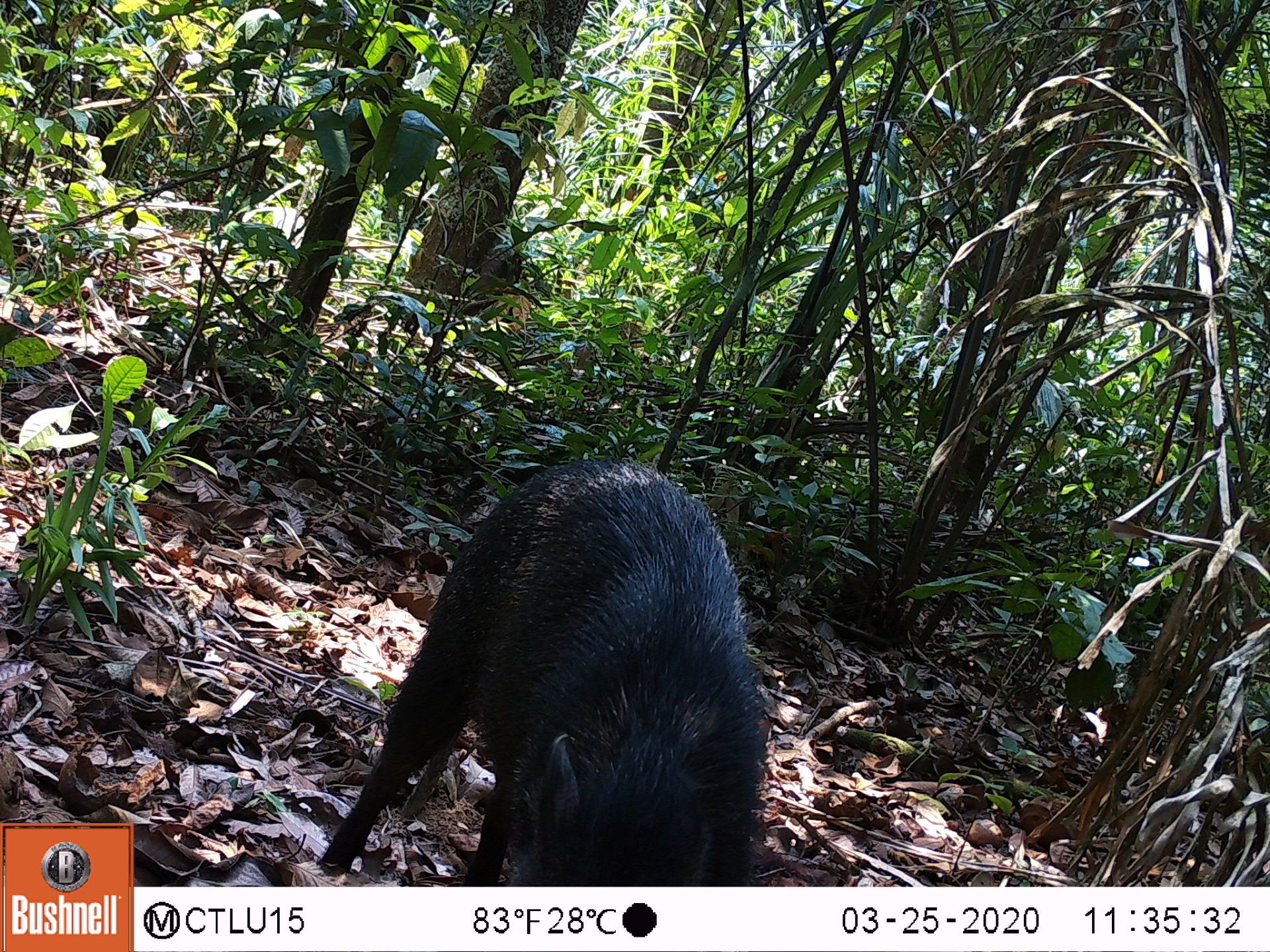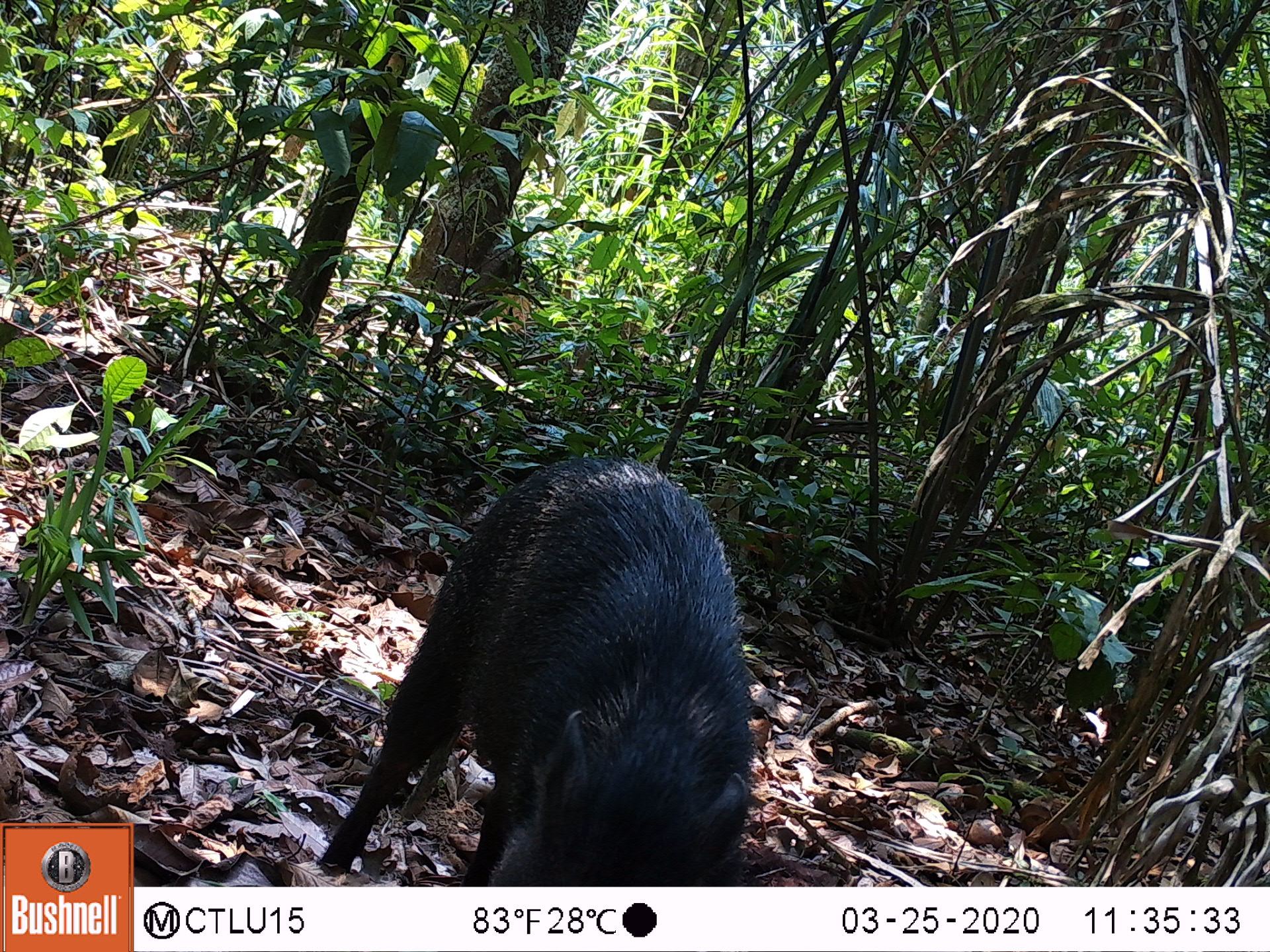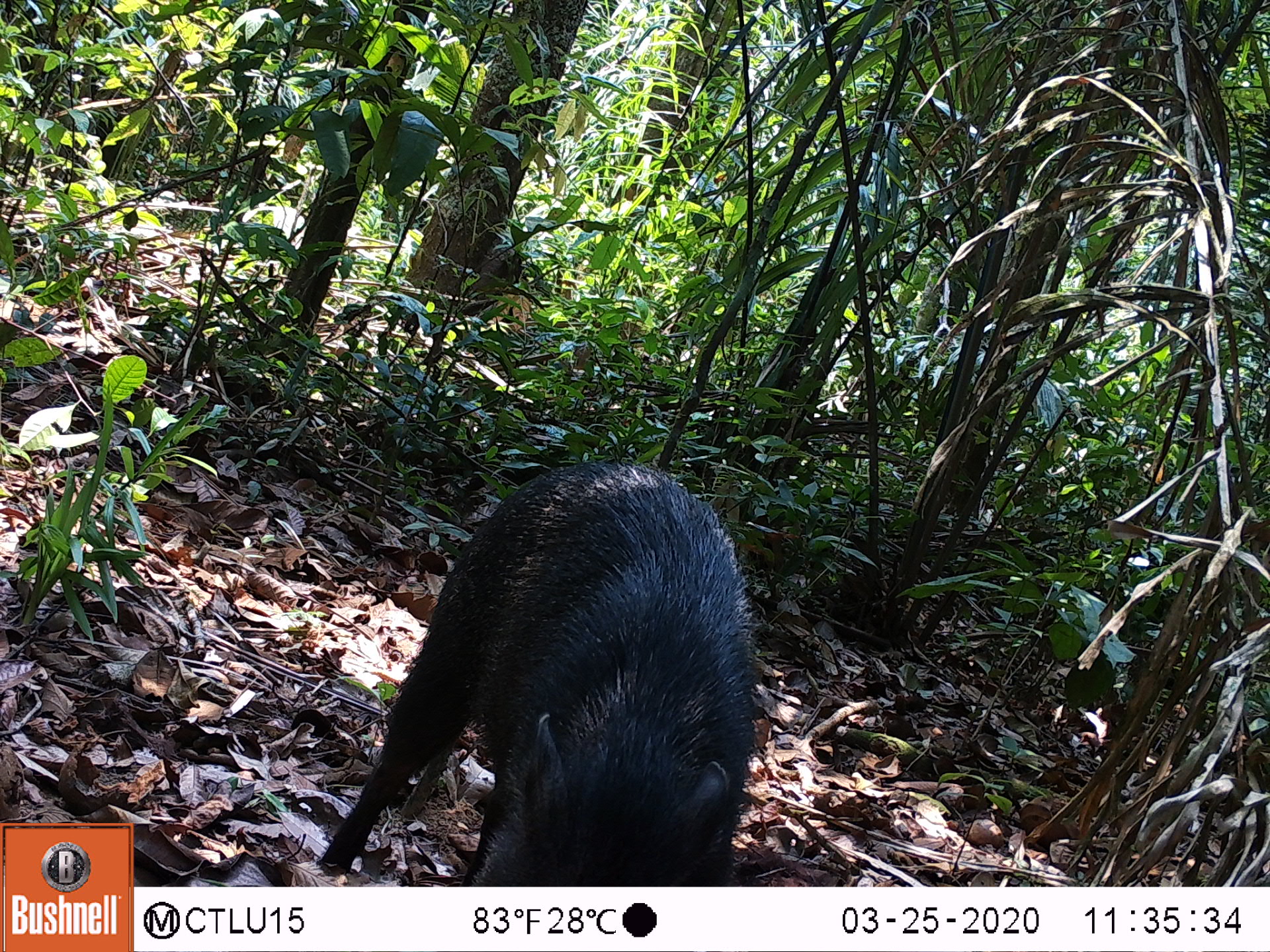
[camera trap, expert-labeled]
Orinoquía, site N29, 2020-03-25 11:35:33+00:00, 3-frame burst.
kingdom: Animalia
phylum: Chordata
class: Mammalia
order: Artiodactyla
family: Tayassuidae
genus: Pecari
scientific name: Pecari tajacu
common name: collared peccary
Collared peccary (Pecari tajacu).